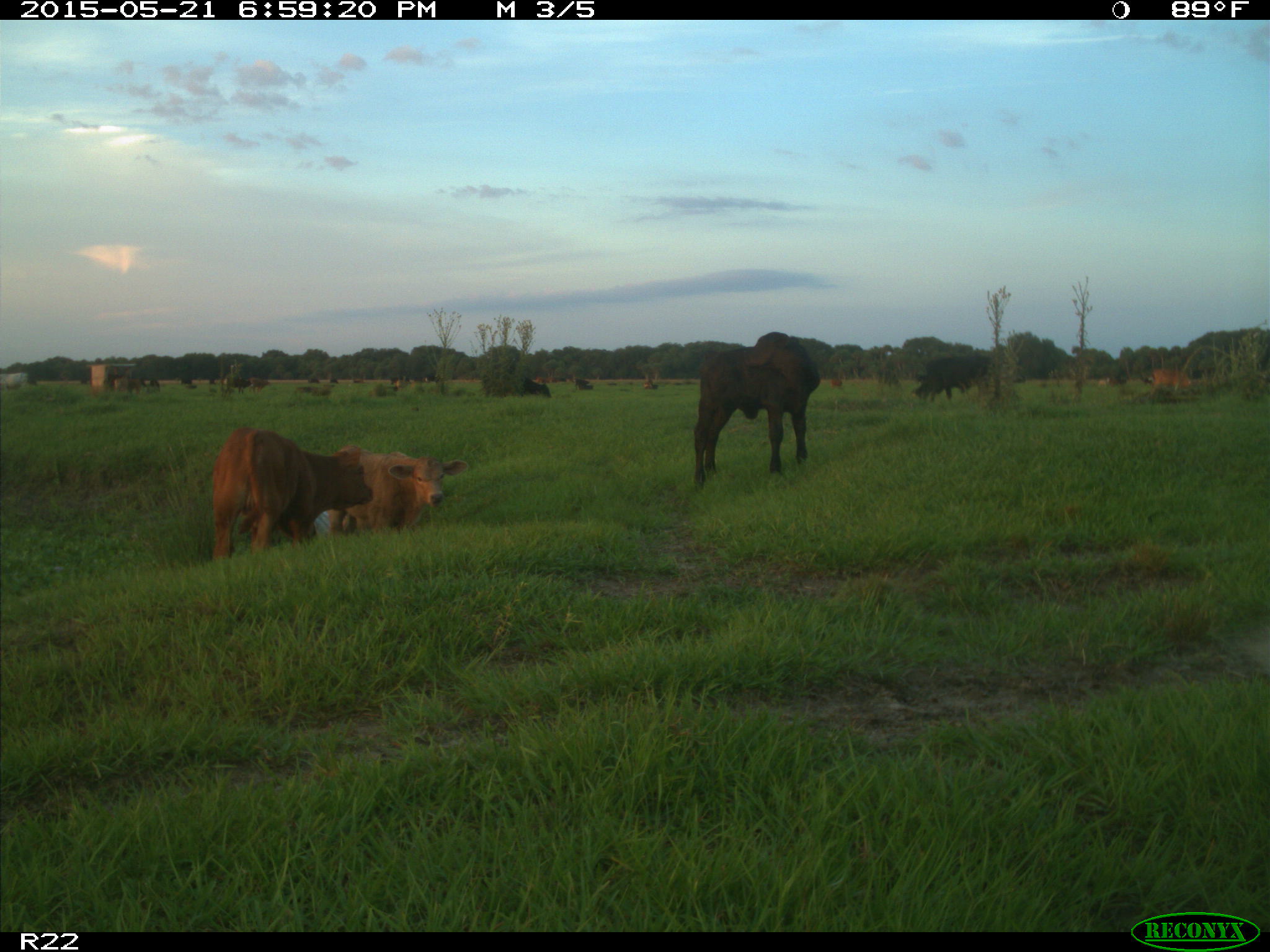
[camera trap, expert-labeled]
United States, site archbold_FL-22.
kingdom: Animalia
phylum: Chordata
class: Mammalia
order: Artiodactyla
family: Bovidae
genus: Bos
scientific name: Bos taurus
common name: domestic cow